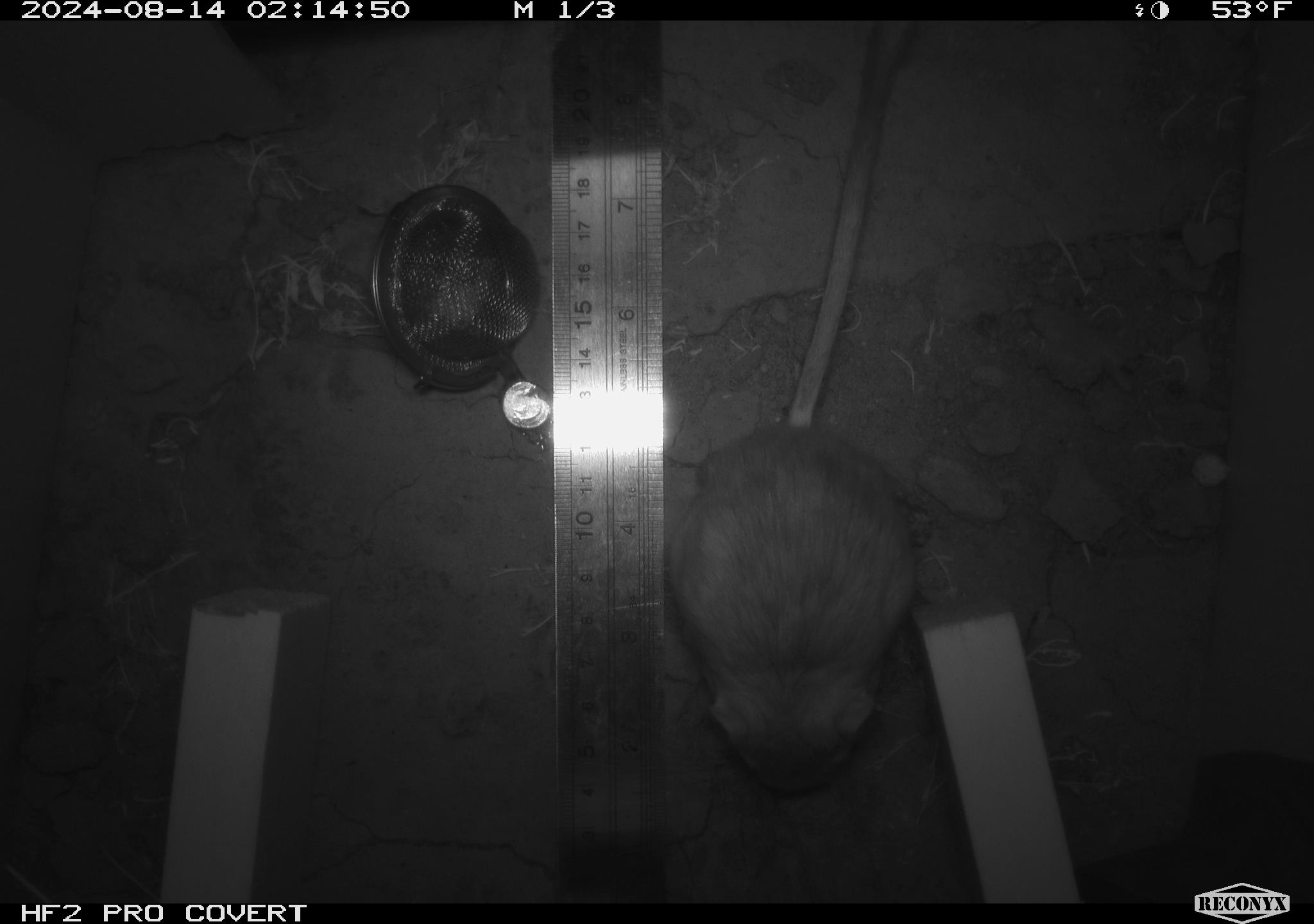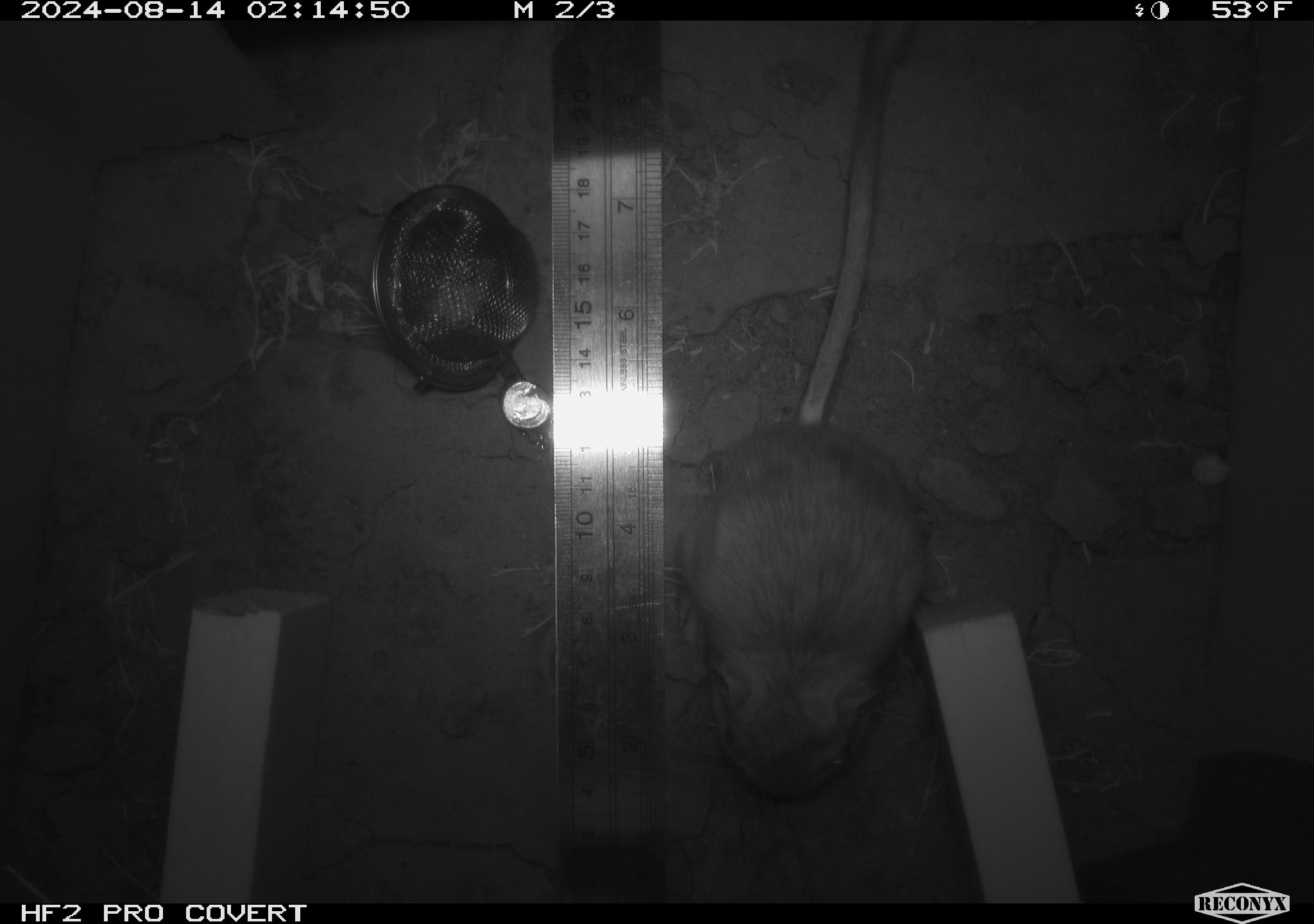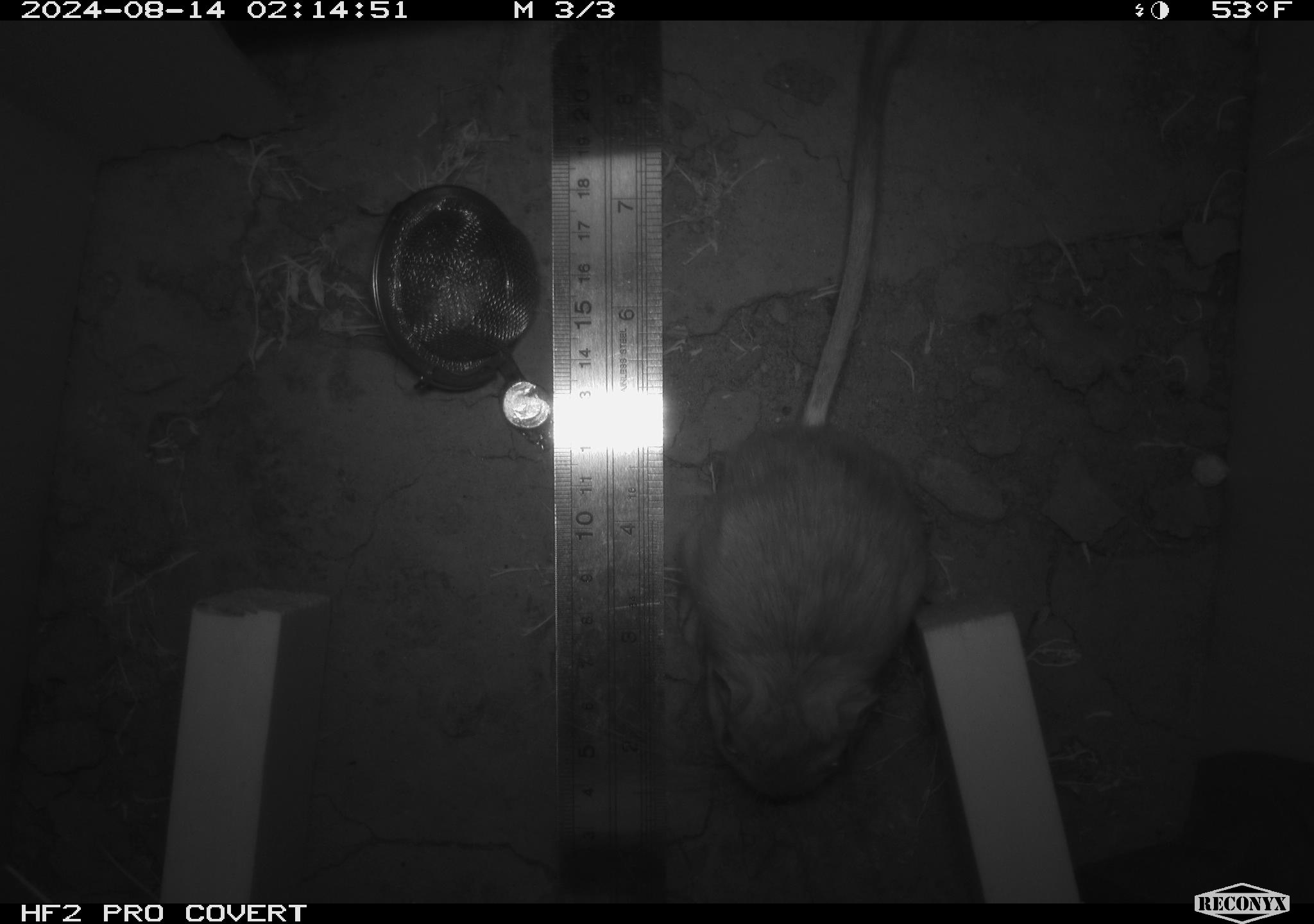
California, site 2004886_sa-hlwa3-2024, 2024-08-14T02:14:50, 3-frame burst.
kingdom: Animalia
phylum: Chordata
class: Mammalia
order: Rodentia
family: Heteromyidae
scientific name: Heteromyidae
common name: kangaroo rats and pocket mice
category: heteromyidae family